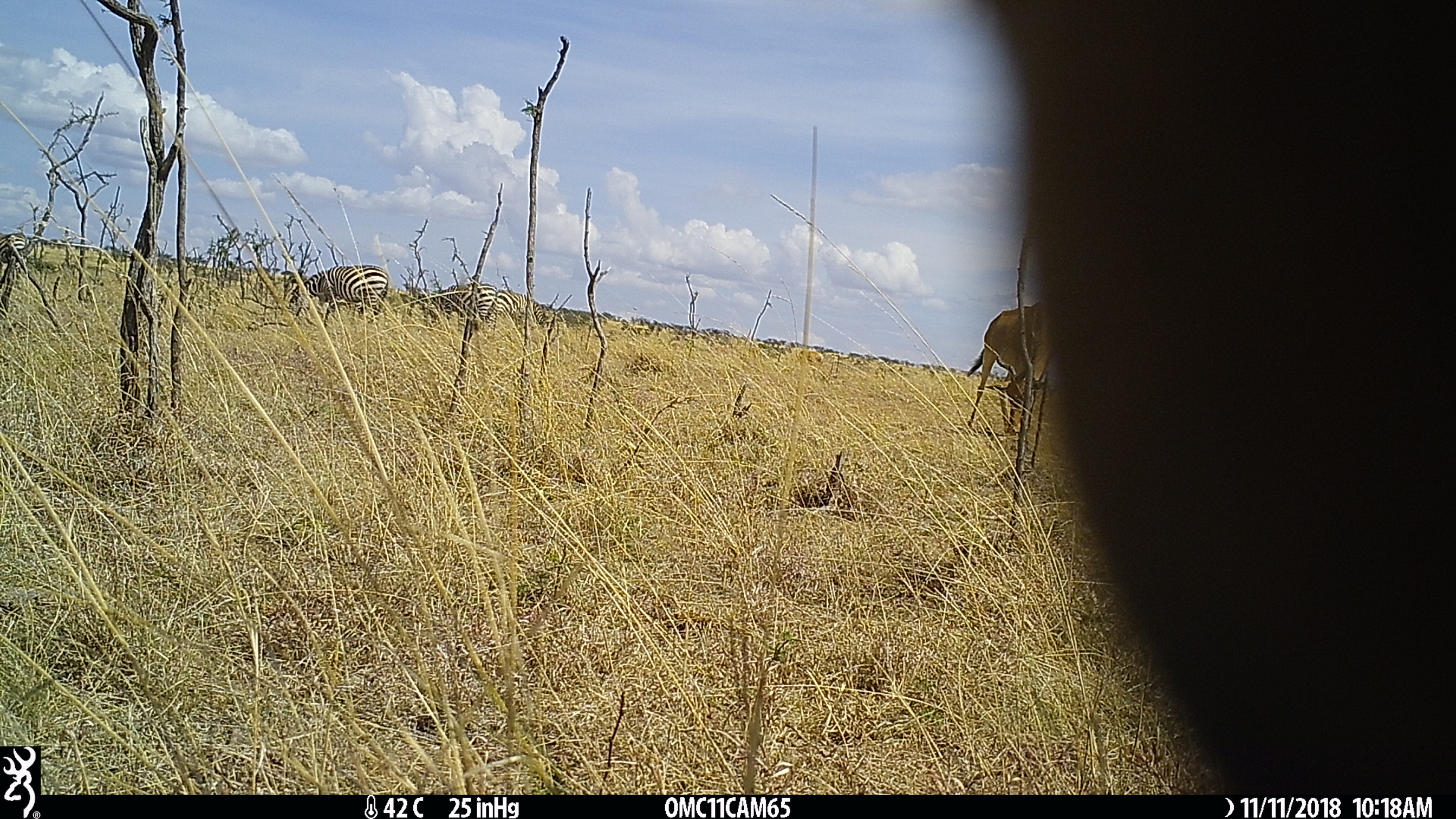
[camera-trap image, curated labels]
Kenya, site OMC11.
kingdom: Animalia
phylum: Chordata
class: Mammalia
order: Perissodactyla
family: Equidae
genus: Equus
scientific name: Equus quagga burchellii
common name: burchell's zebra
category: zebra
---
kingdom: Animalia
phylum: Chordata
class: Mammalia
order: Artiodactyla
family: Bovidae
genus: Alcelaphus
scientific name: Alcelaphus buselaphus cokii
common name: coke's hartebeest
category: hartebeest cokes